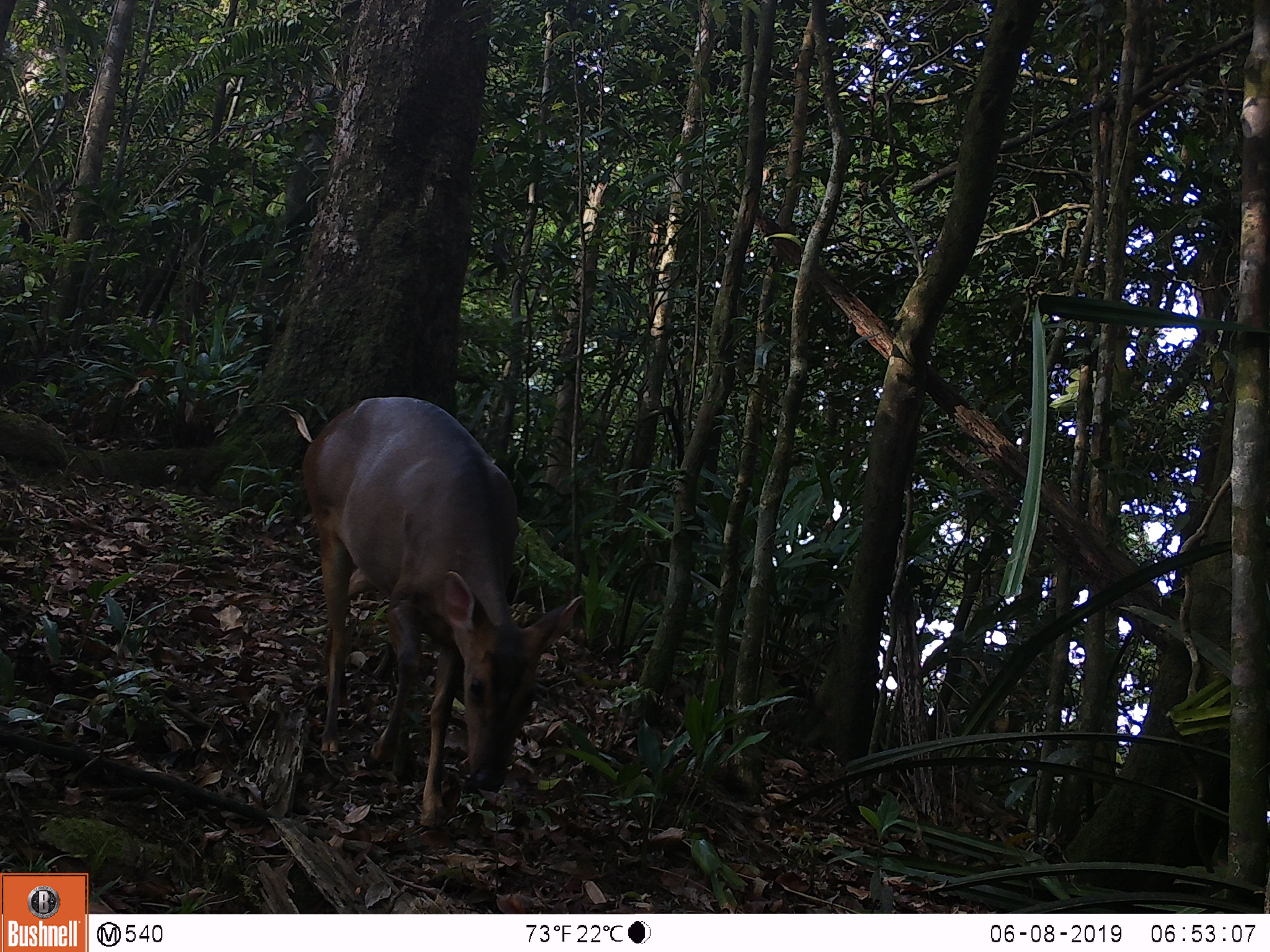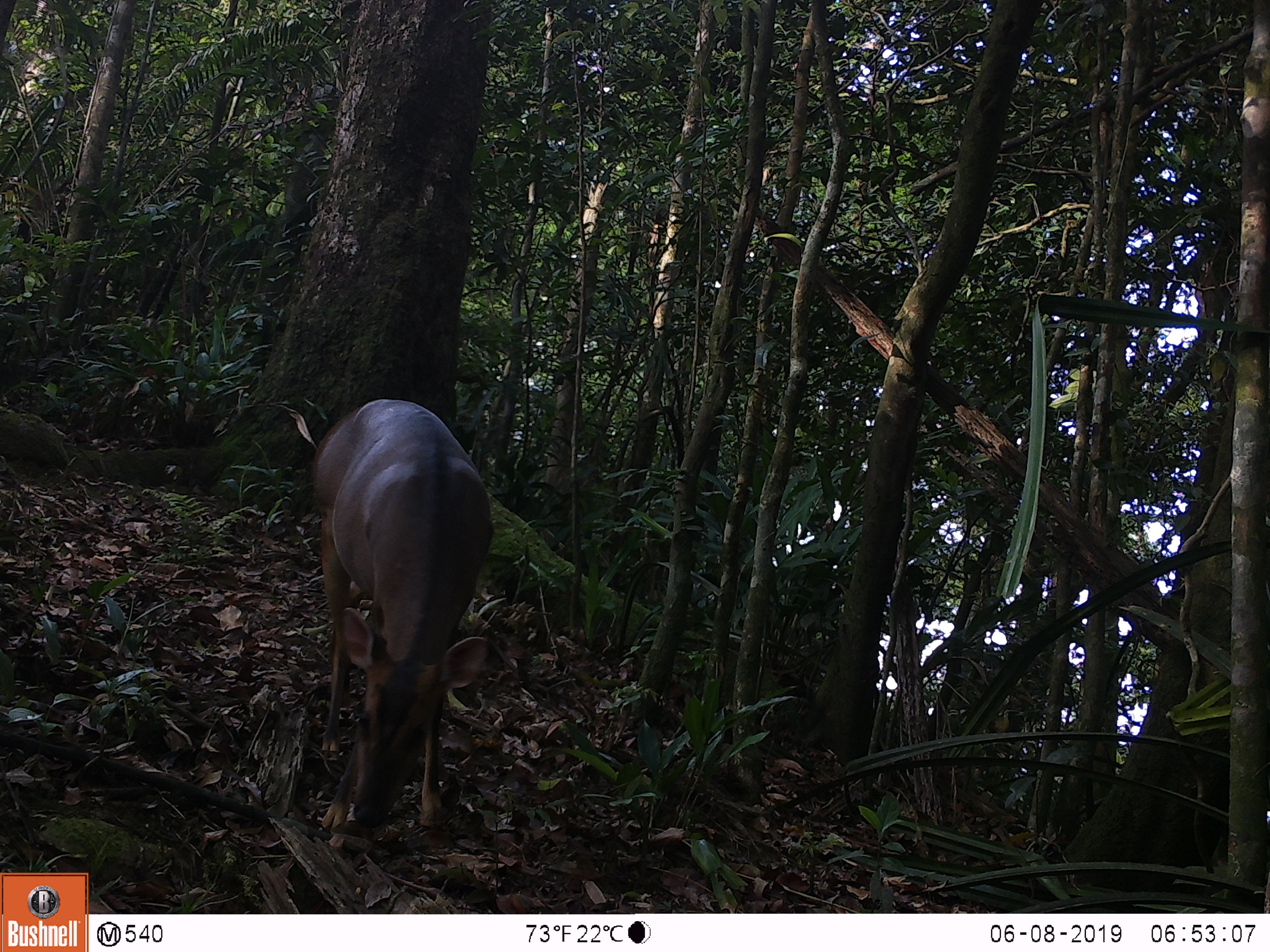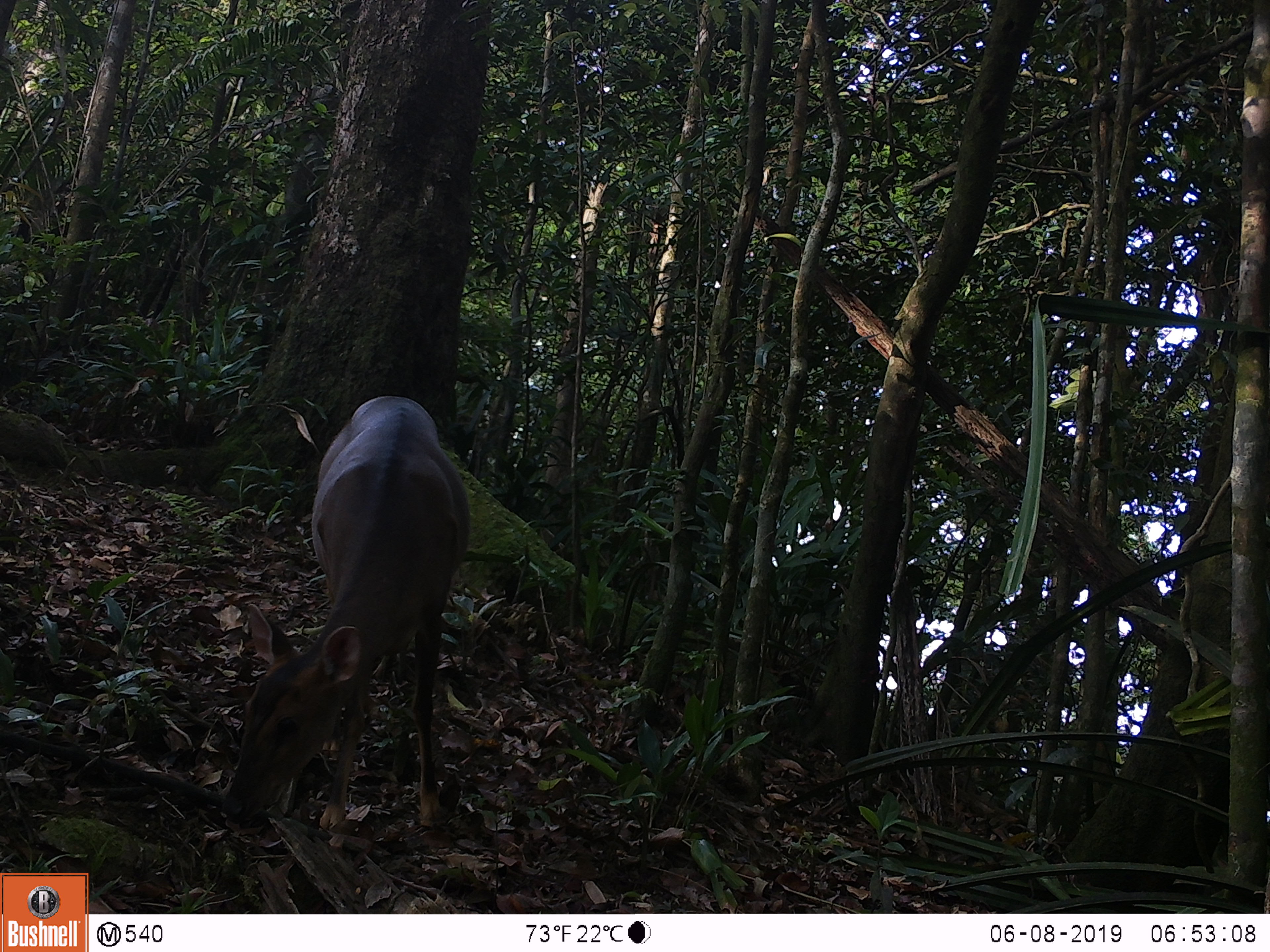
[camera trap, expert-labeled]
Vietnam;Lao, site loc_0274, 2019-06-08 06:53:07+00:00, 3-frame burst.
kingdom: Animalia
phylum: Chordata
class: Mammalia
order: Artiodactyla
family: Cervidae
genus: Muntiacus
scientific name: Muntiacus vuquangensis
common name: large-antlered muntjac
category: large antlered muntjac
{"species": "large antlered muntjac (large-antlered muntjac) (Muntiacus vuquangensis)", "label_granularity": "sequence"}